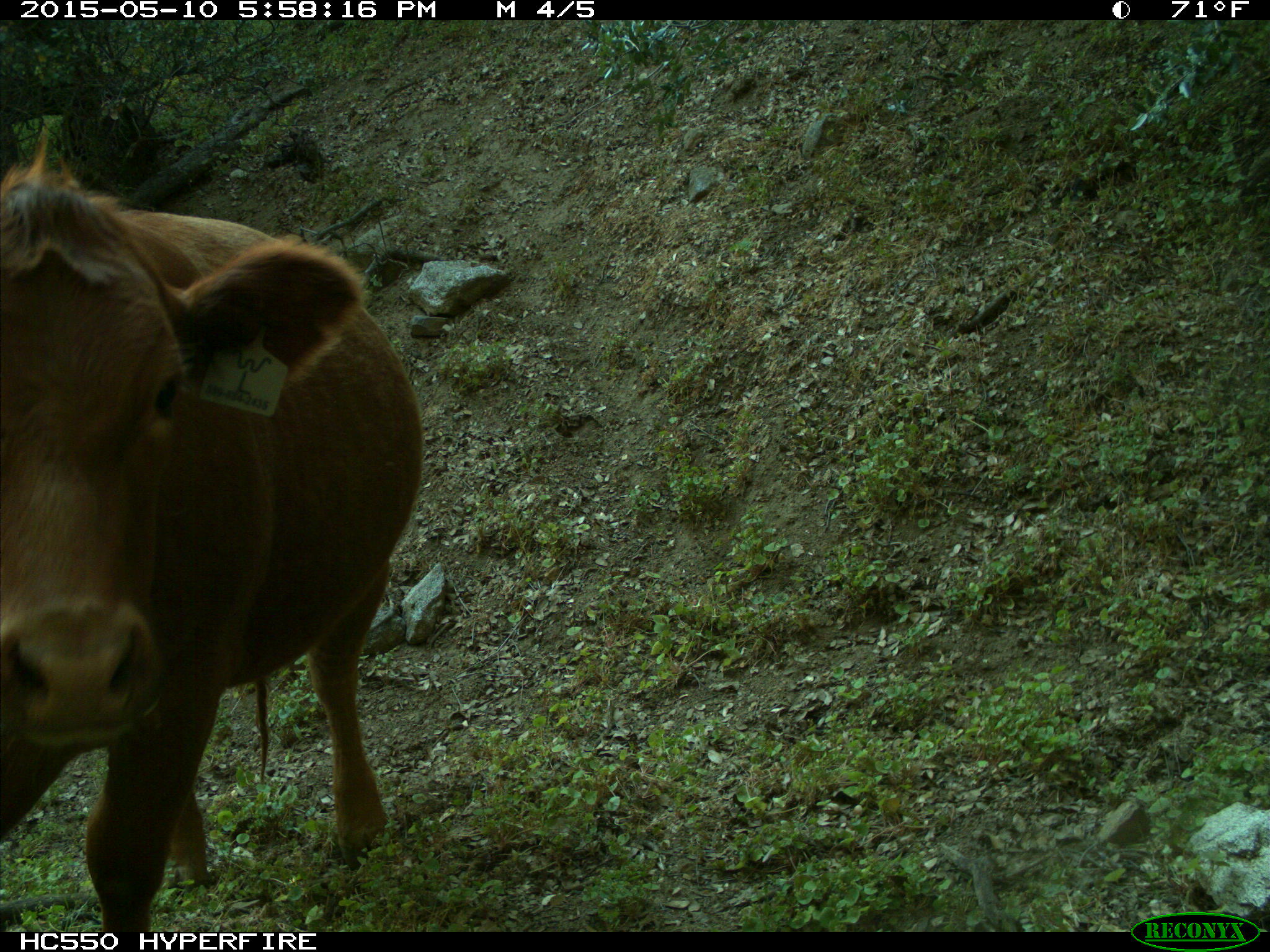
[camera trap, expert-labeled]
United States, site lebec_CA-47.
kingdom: Animalia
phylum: Chordata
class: Mammalia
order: Artiodactyla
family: Bovidae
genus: Bos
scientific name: Bos taurus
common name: domestic cow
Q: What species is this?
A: Bos taurus (domestic cow).